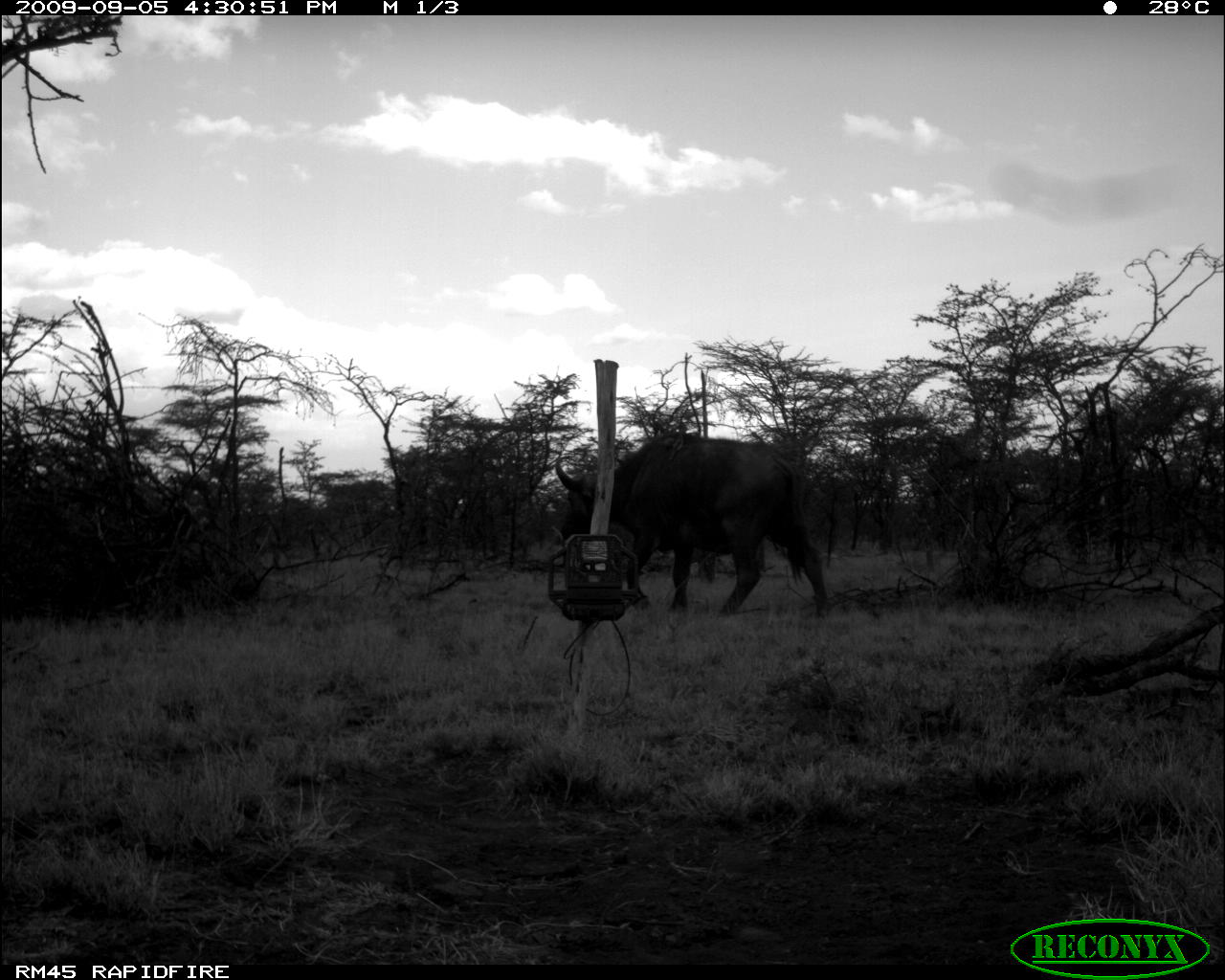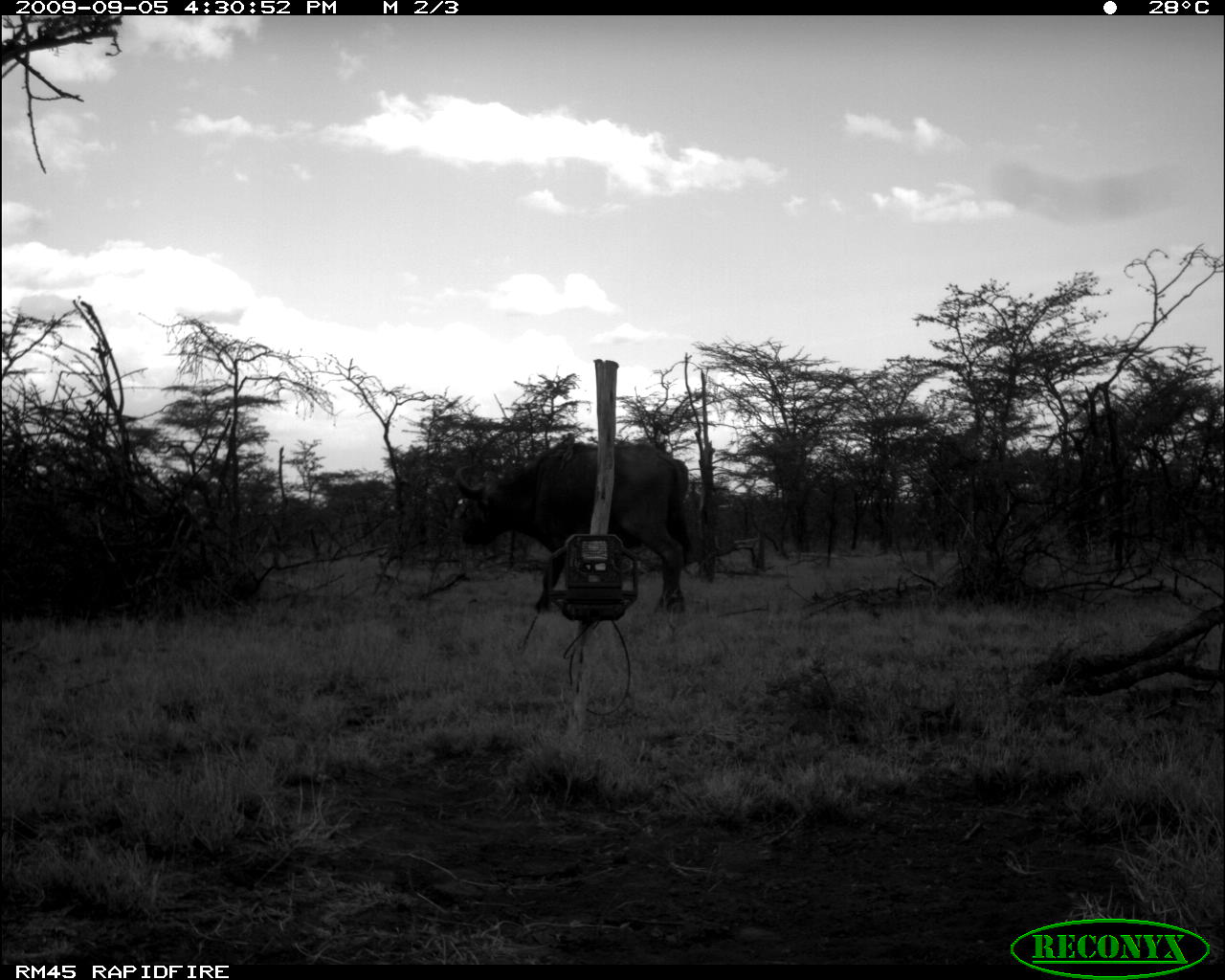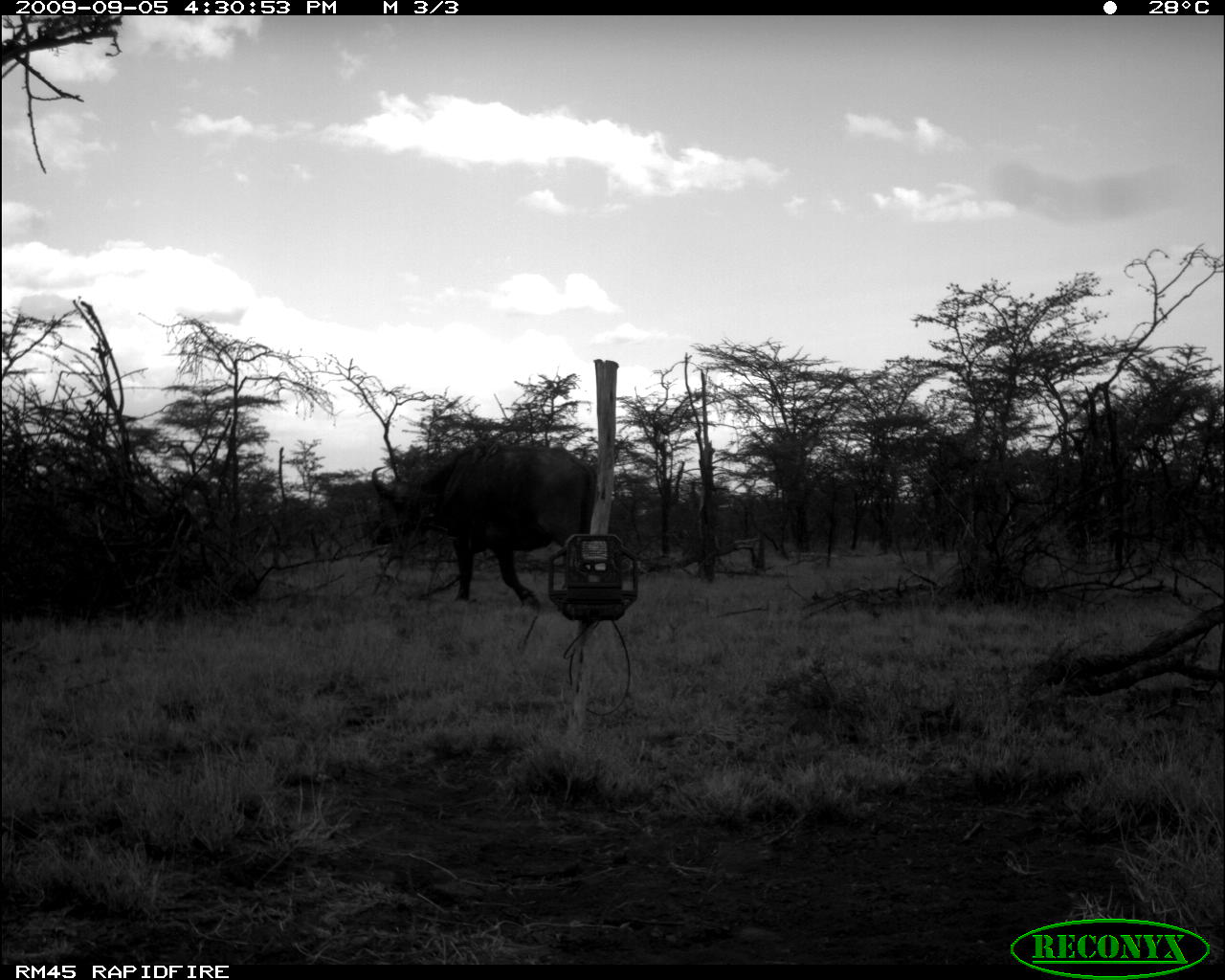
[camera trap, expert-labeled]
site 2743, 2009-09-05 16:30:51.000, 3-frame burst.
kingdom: Animalia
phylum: Chordata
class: Mammalia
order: Artiodactyla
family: Bovidae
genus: Syncerus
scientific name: Syncerus caffer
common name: african buffalo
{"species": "Syncerus caffer (african buffalo)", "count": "1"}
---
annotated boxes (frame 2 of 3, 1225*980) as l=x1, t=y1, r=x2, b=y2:
syncerus caffer: l=452, t=436, r=692, b=616